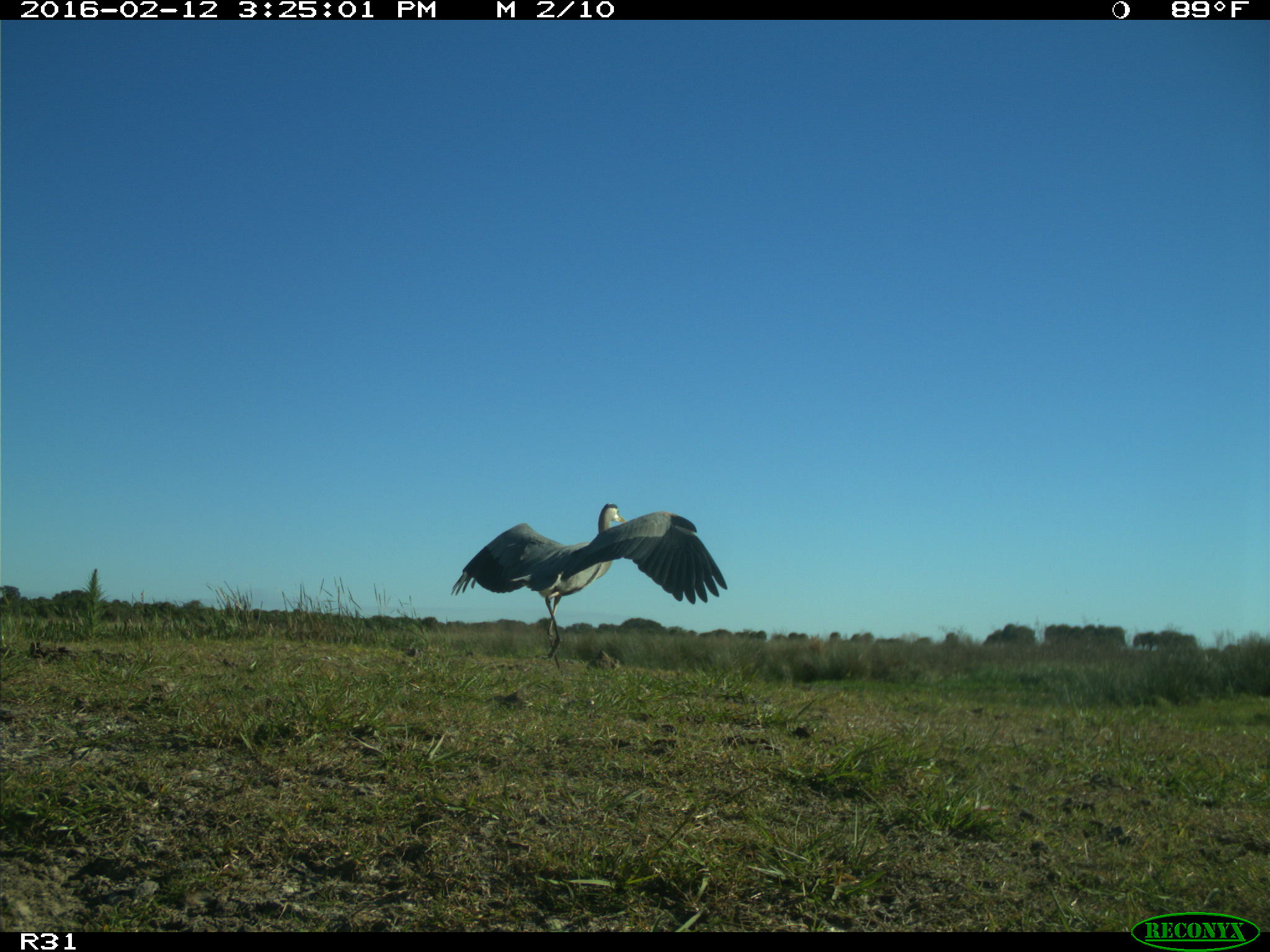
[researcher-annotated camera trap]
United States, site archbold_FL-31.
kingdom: Animalia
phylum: Chordata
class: Aves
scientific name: Aves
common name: birds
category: unidentified bird